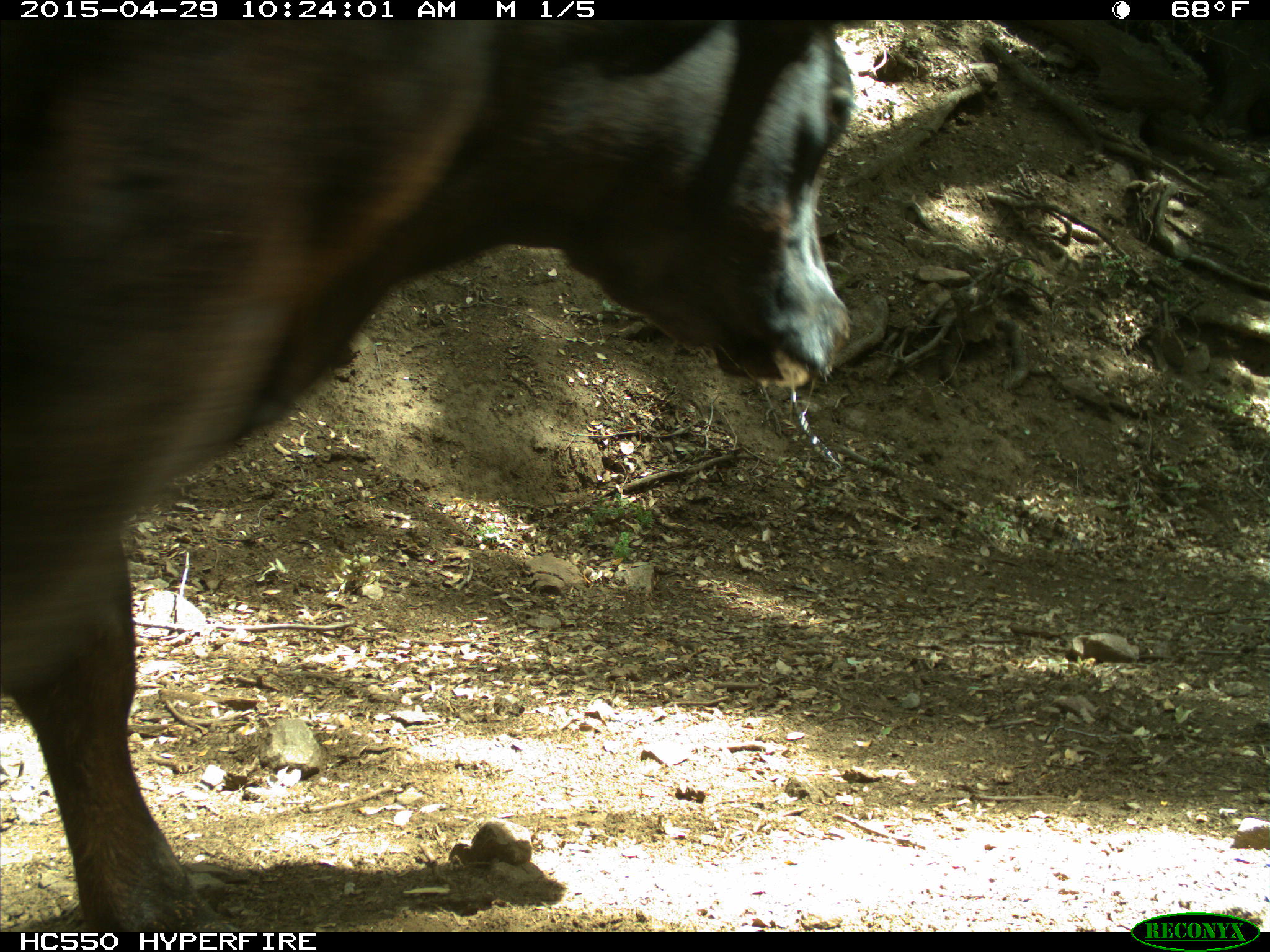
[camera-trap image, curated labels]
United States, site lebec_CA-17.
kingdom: Animalia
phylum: Chordata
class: Mammalia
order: Artiodactyla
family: Bovidae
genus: Bos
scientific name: Bos taurus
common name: domestic cow